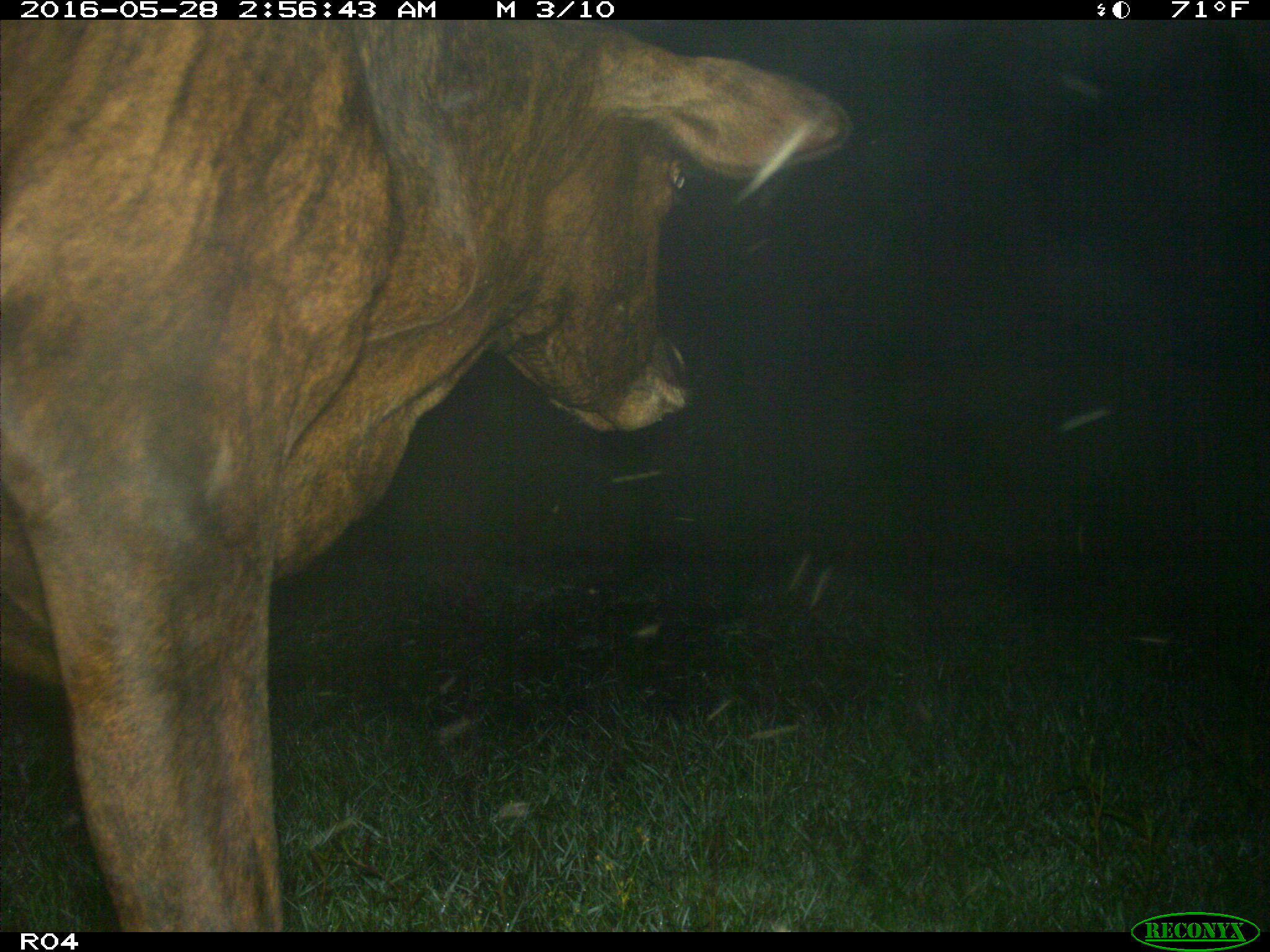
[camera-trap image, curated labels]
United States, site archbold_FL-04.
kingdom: Animalia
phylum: Chordata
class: Mammalia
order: Artiodactyla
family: Bovidae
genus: Bos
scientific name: Bos taurus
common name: domestic cow